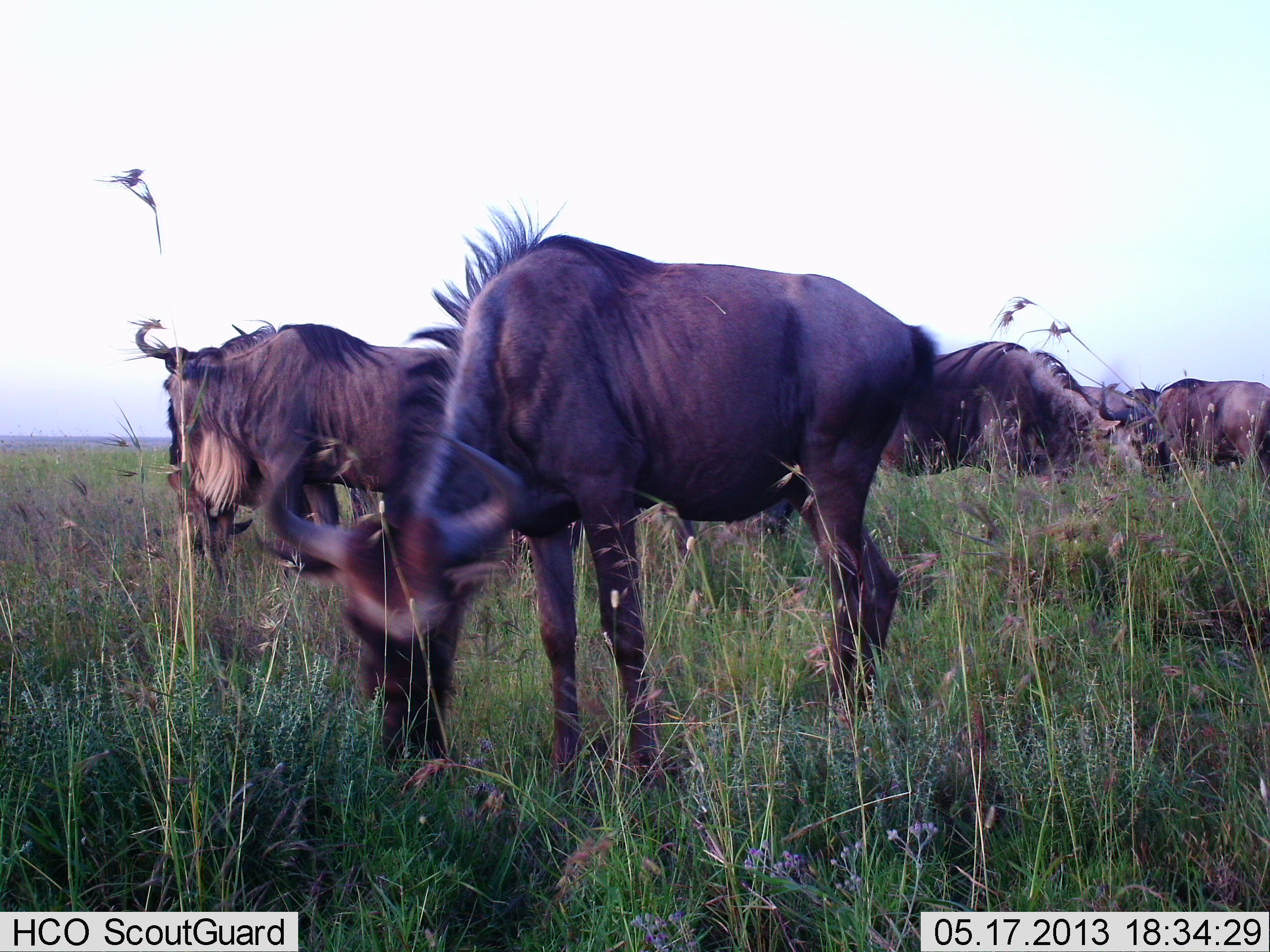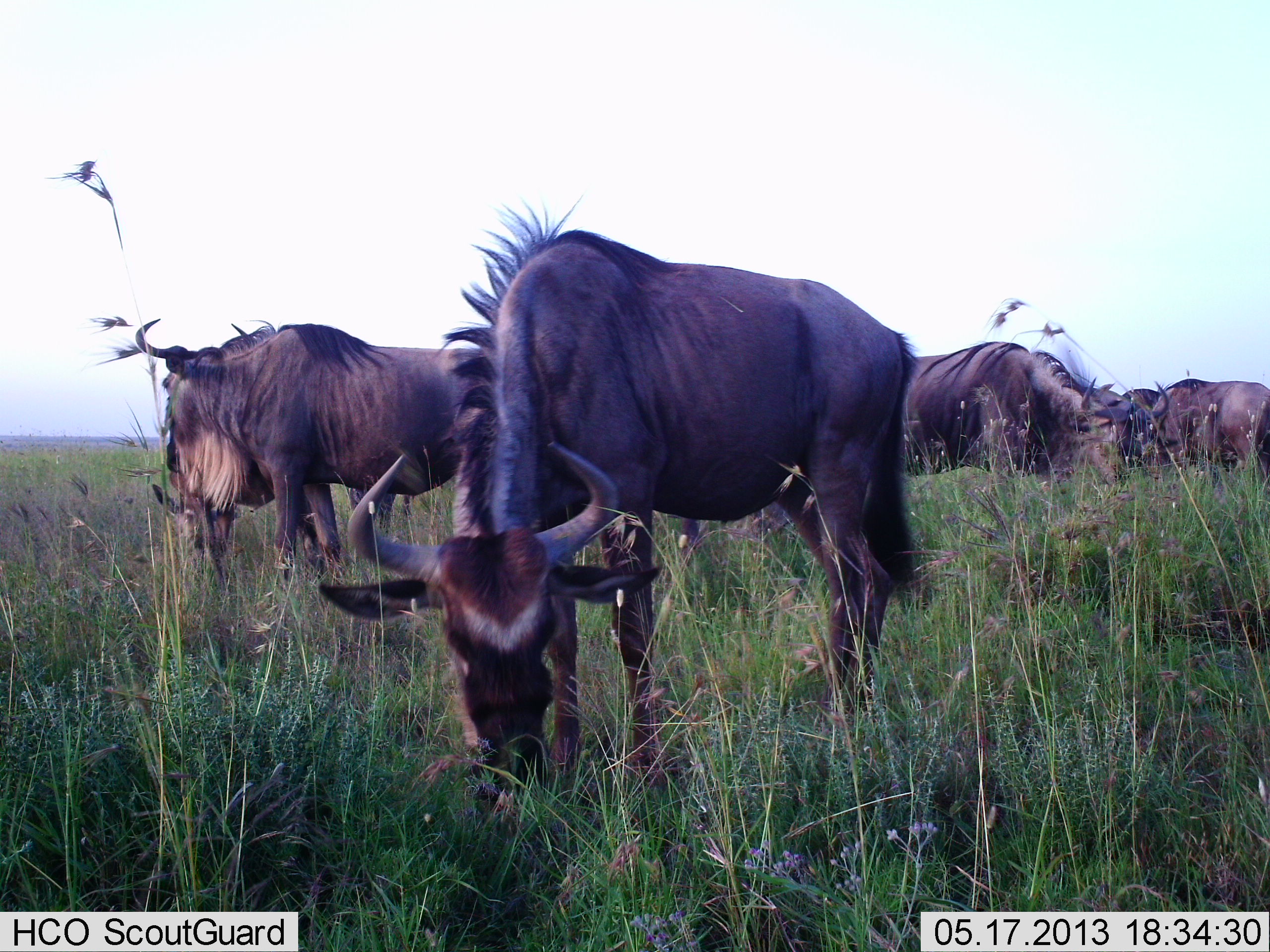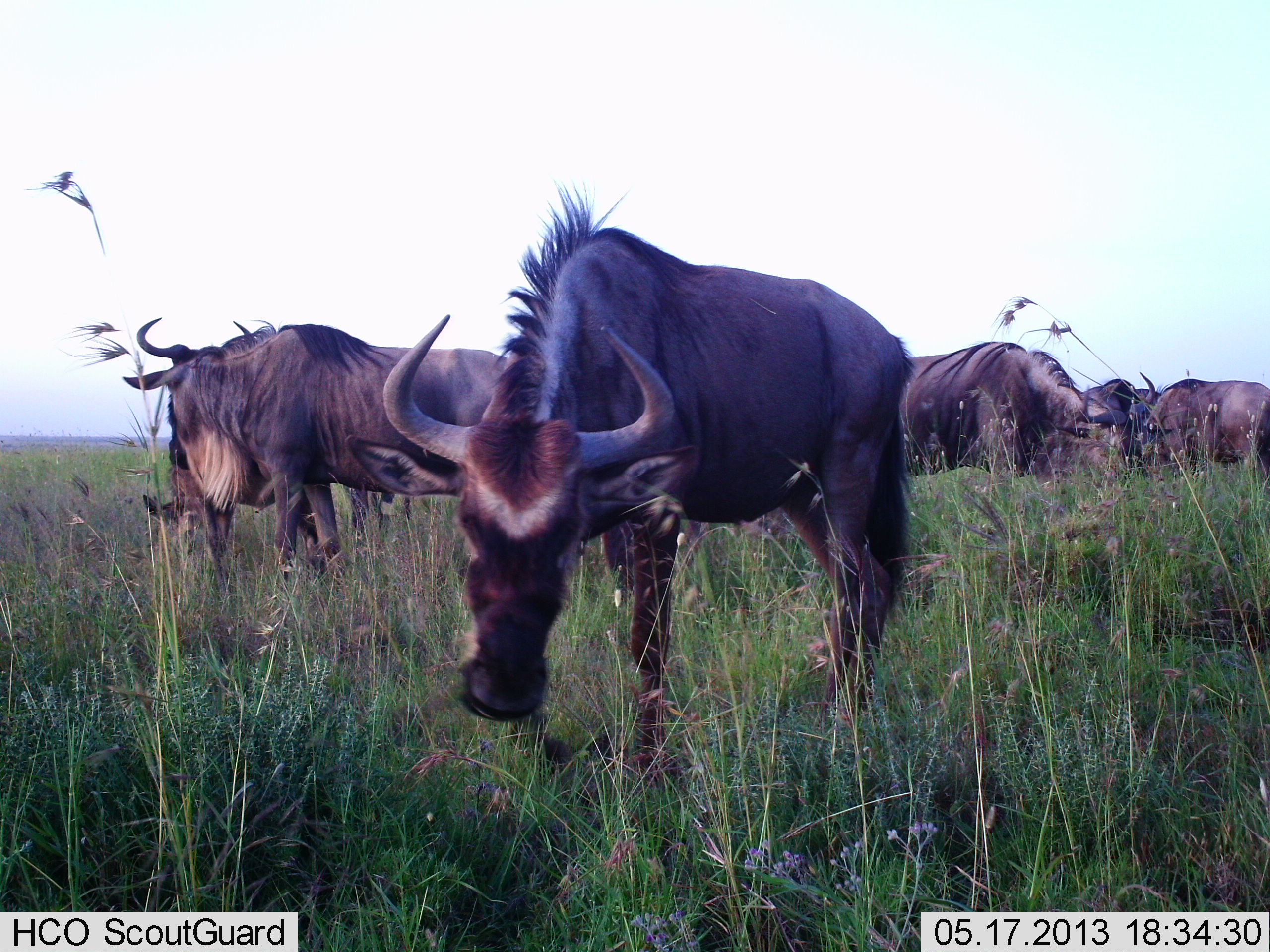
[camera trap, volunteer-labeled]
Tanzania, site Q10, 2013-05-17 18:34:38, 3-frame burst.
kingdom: Animalia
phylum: Chordata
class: Mammalia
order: Artiodactyla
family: Bovidae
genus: Connochaetes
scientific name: Connochaetes taurinus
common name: blue wildebeest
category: wildebeest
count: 6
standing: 63%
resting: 0%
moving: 7%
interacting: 0%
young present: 7%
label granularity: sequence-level